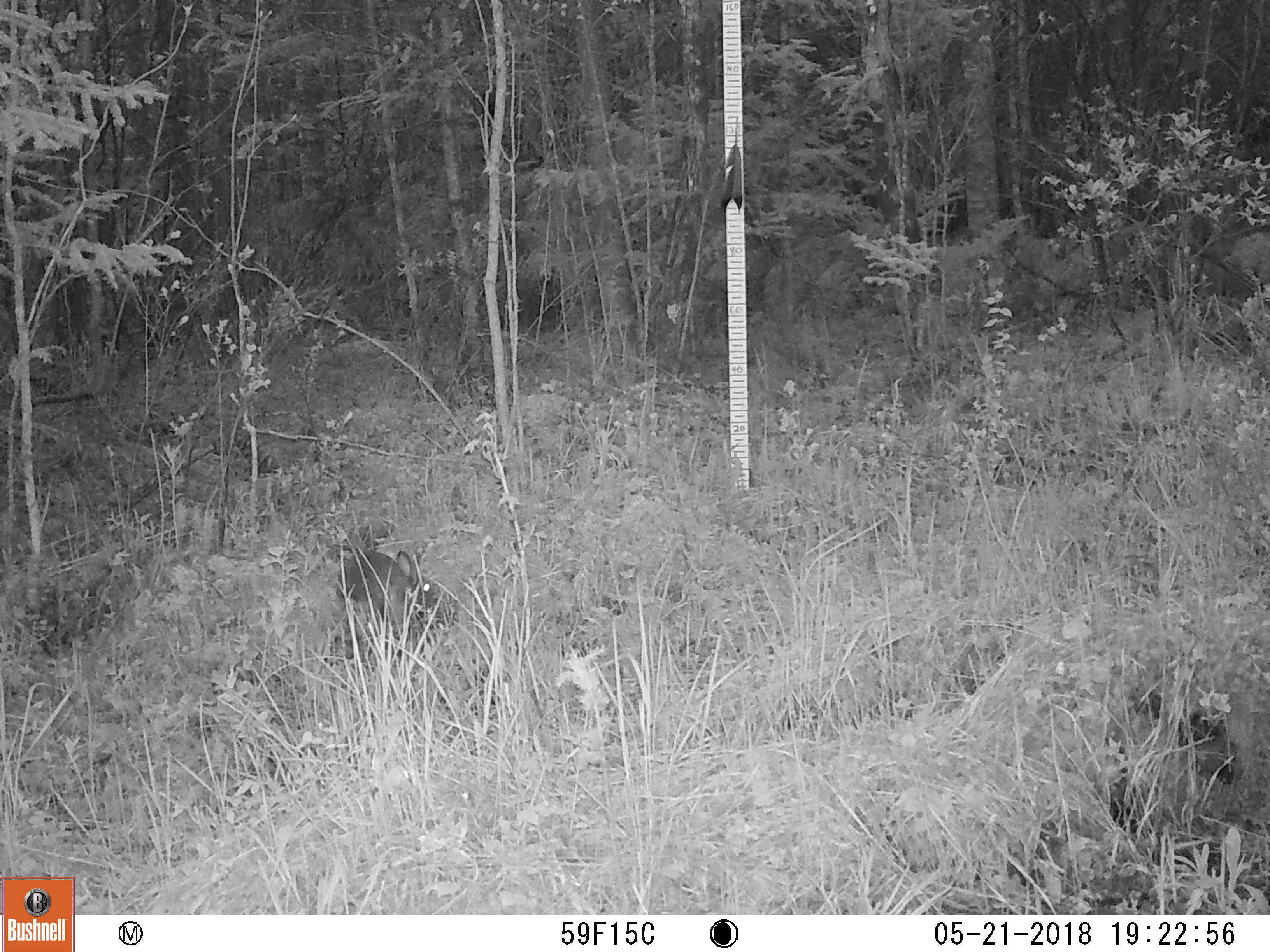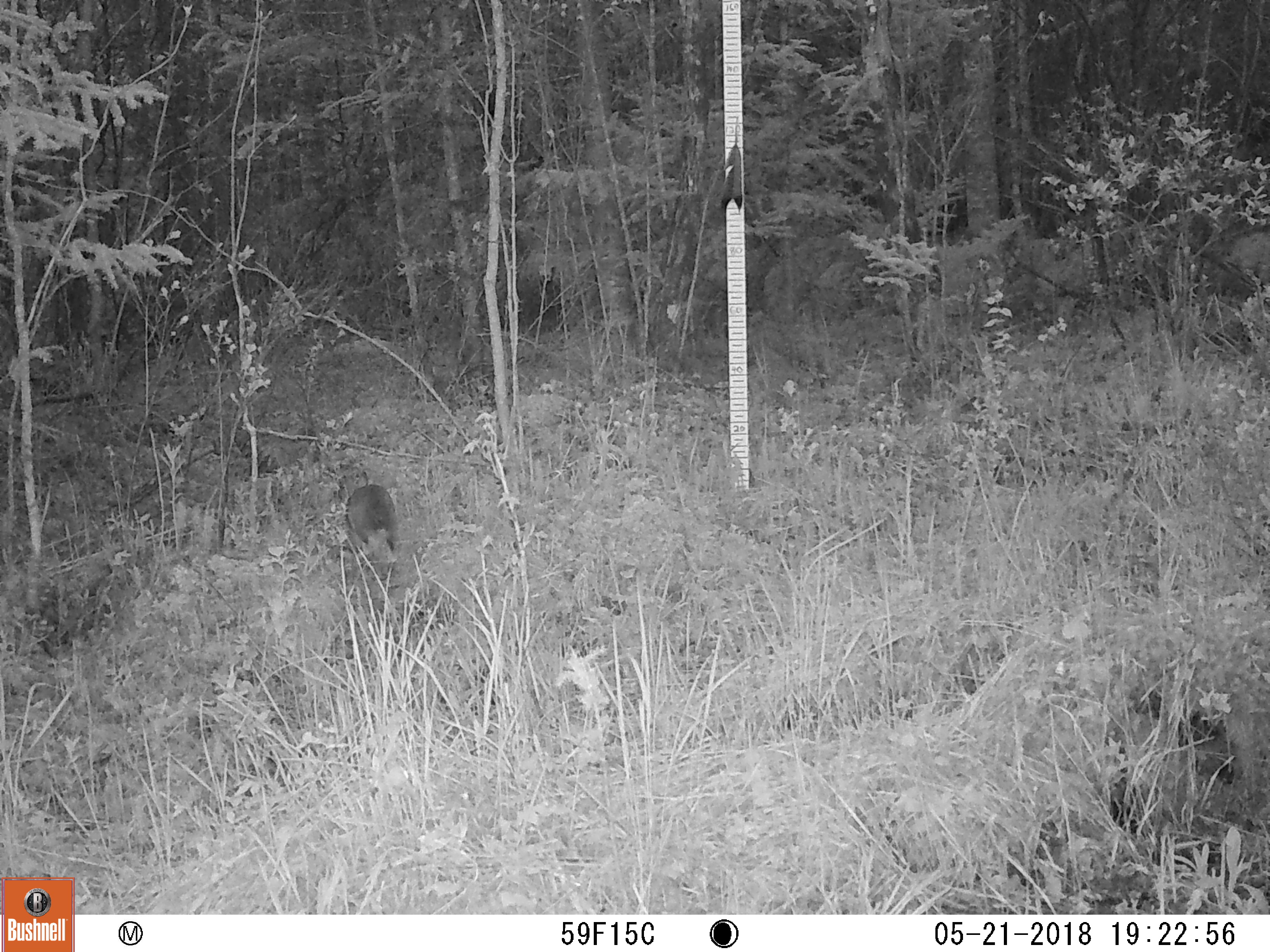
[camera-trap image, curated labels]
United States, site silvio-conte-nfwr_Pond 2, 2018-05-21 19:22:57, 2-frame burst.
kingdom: Animalia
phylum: Chordata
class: Mammalia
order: Lagomorpha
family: Leporidae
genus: Lepus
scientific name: Lepus americanus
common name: snowshoe hare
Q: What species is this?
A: Snowshoe hare (Lepus americanus).